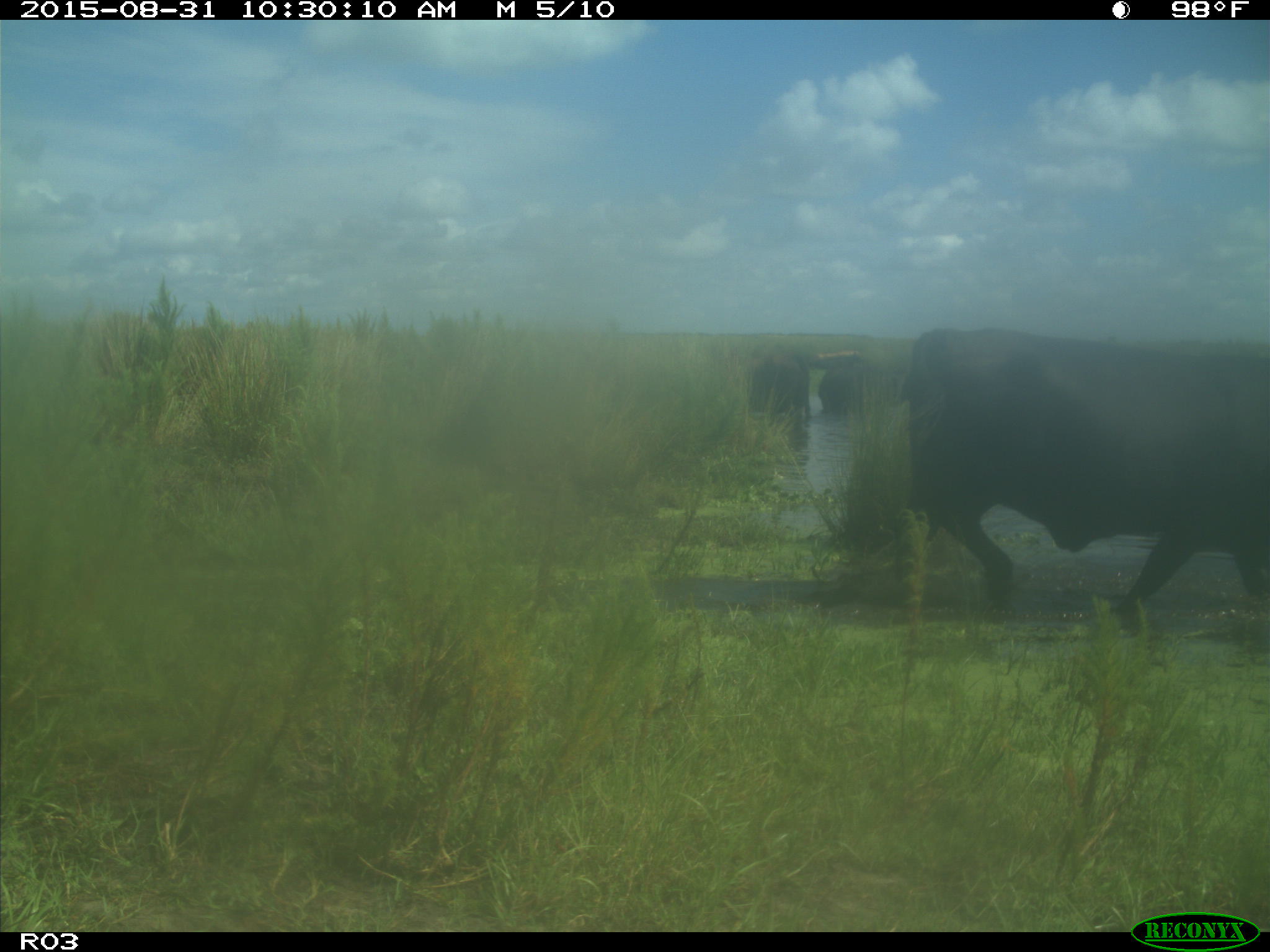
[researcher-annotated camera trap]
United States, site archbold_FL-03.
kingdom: Animalia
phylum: Chordata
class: Mammalia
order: Artiodactyla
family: Bovidae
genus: Bos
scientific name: Bos taurus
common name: domestic cow